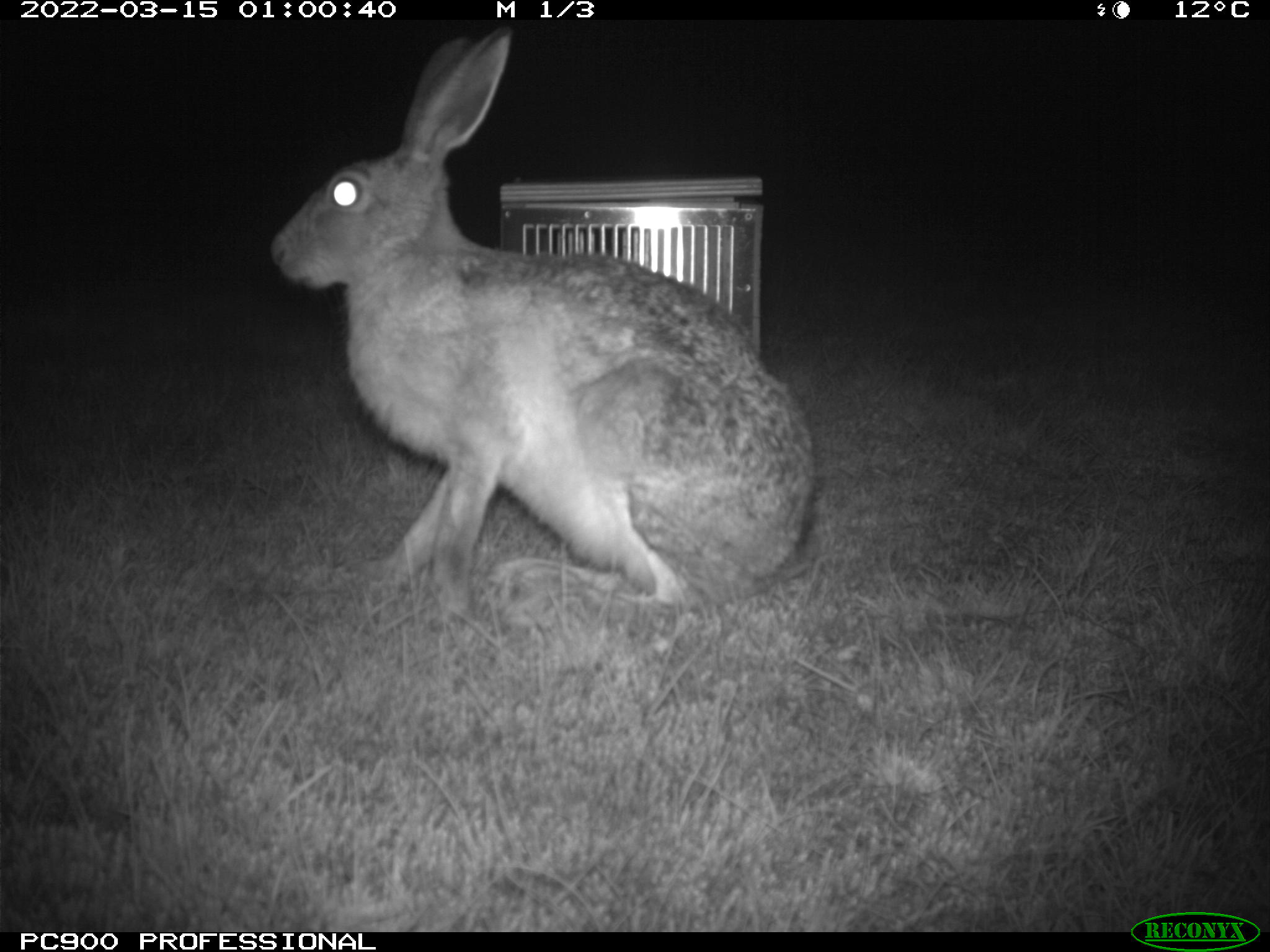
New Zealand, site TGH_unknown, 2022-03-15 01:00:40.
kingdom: Animalia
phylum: Chordata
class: Mammalia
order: Lagomorpha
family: Leporidae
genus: Lepus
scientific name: Lepus europaeus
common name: brown hare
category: hare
Hare (brown hare) (Lepus europaeus).